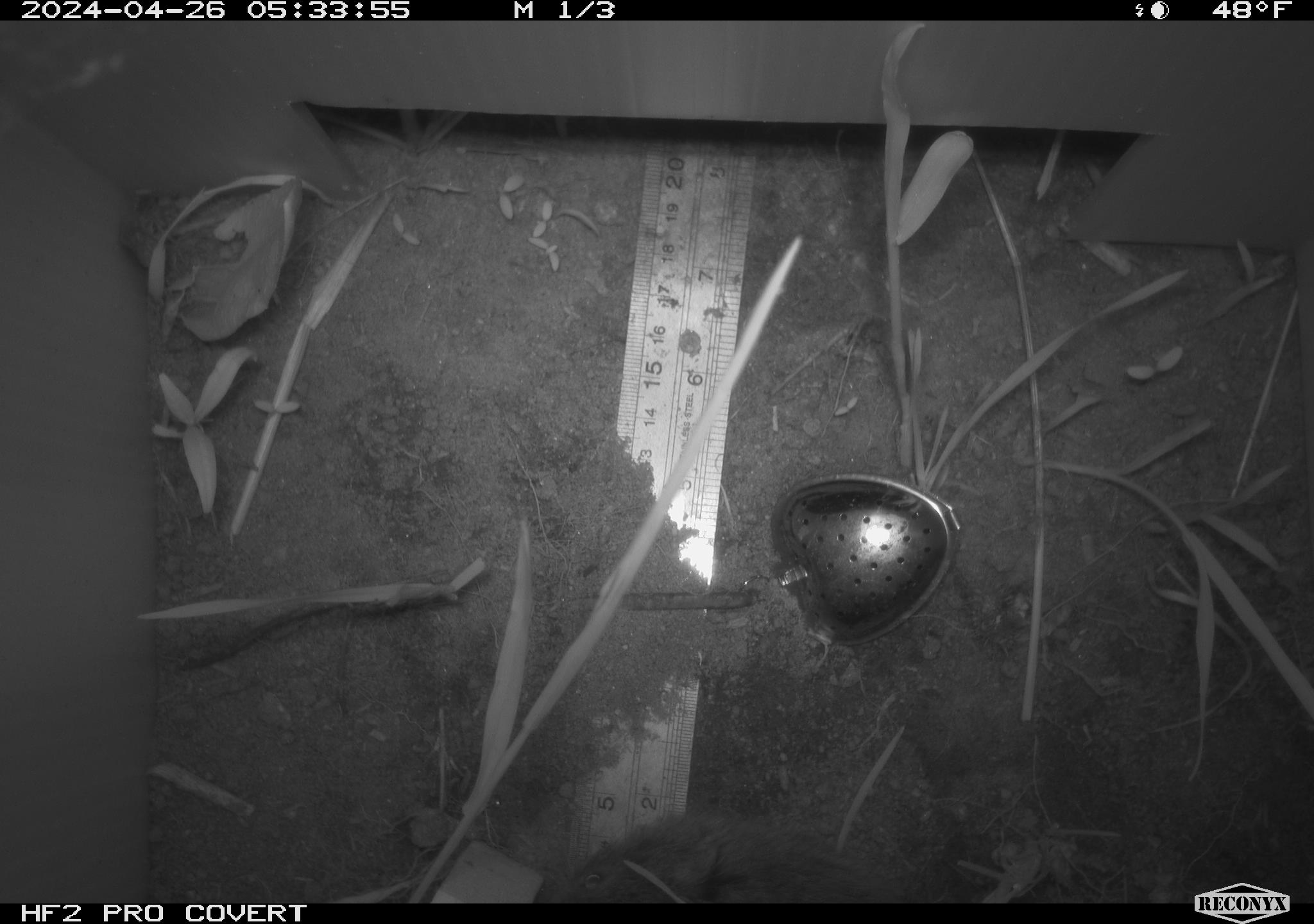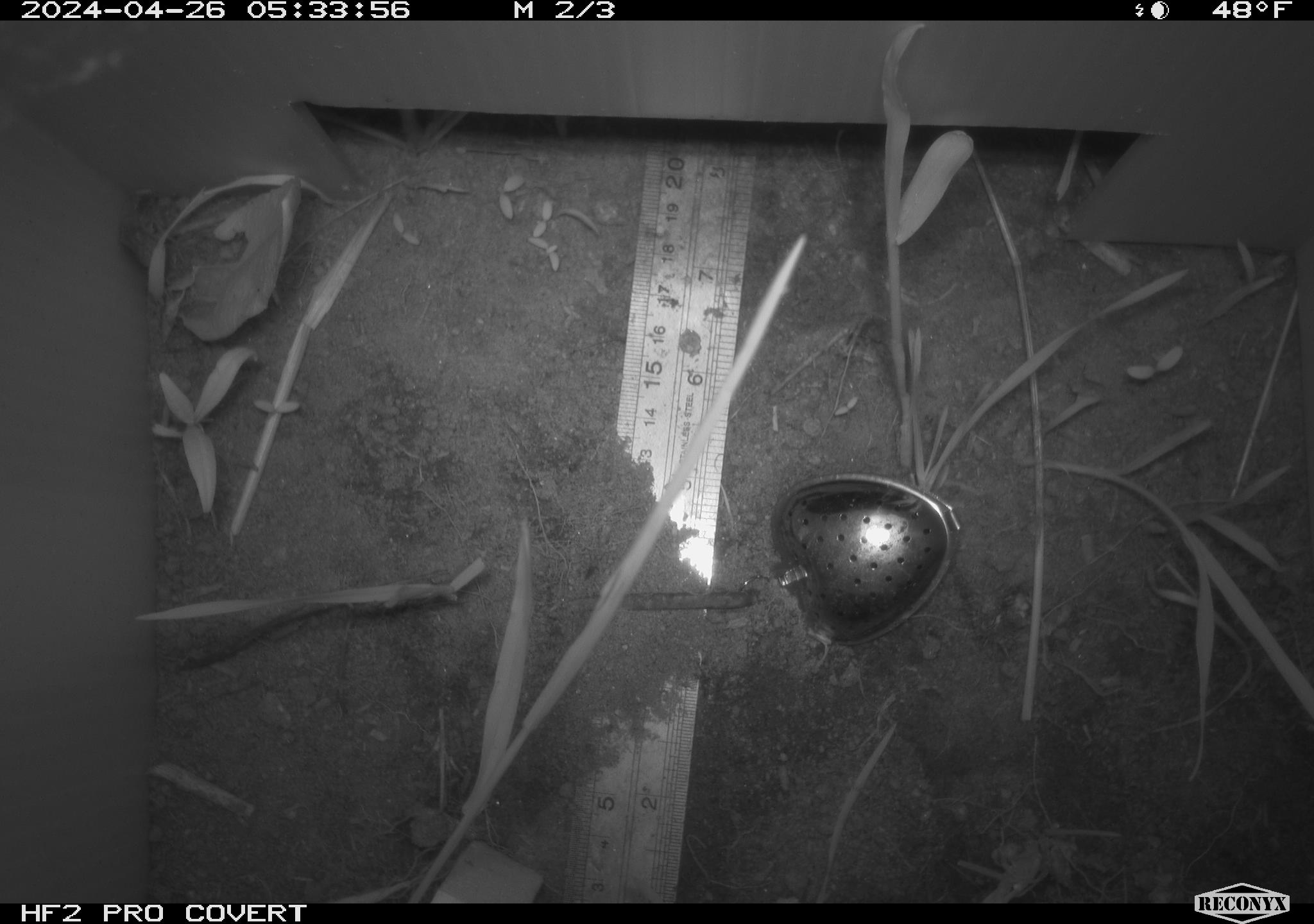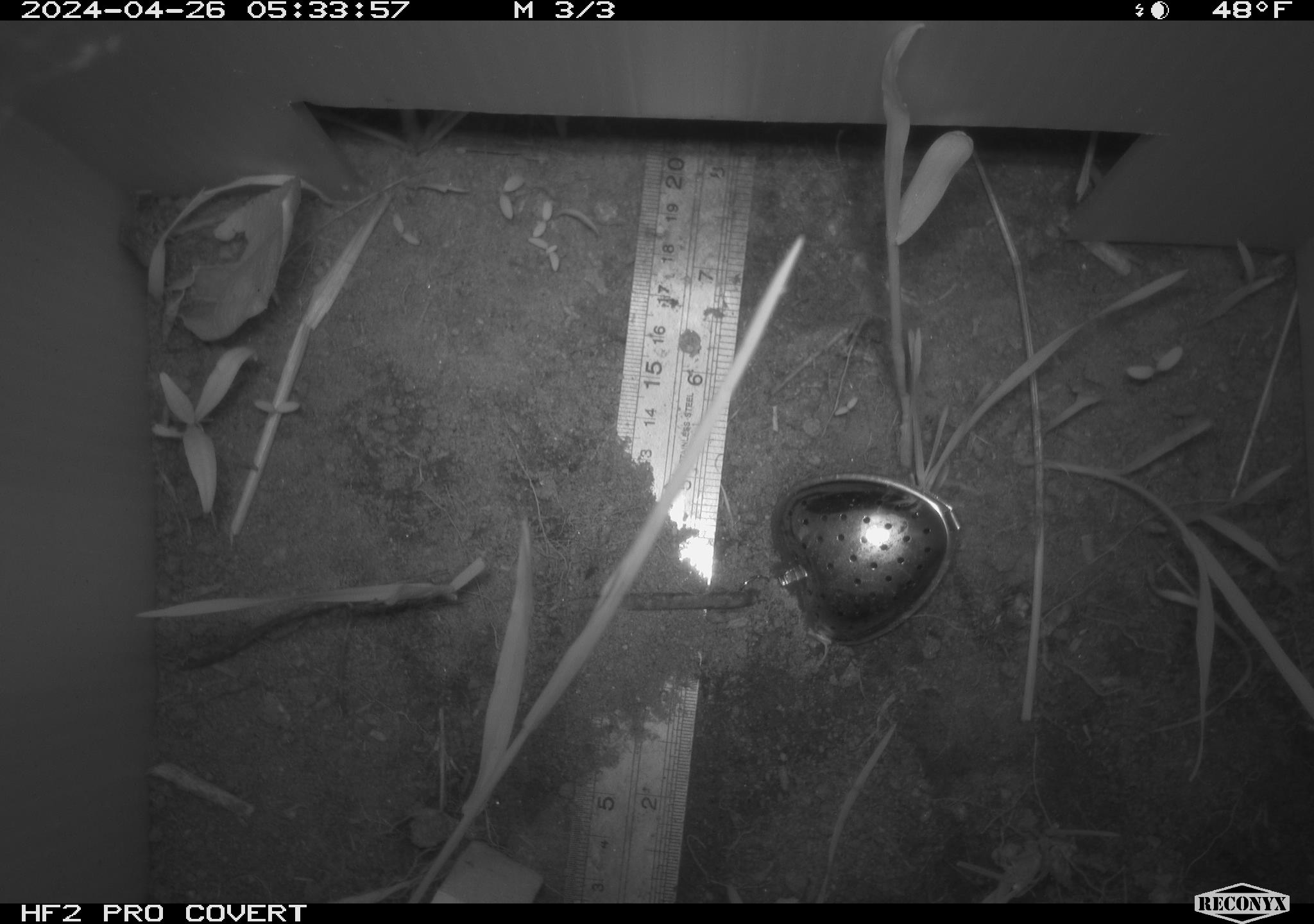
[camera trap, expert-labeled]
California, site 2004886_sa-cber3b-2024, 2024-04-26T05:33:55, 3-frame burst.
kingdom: Animalia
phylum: Chordata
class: Mammalia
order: Rodentia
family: Cricetidae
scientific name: Arvicolinae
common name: voles, lemmings, and muskrats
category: arvicolinae subfamily